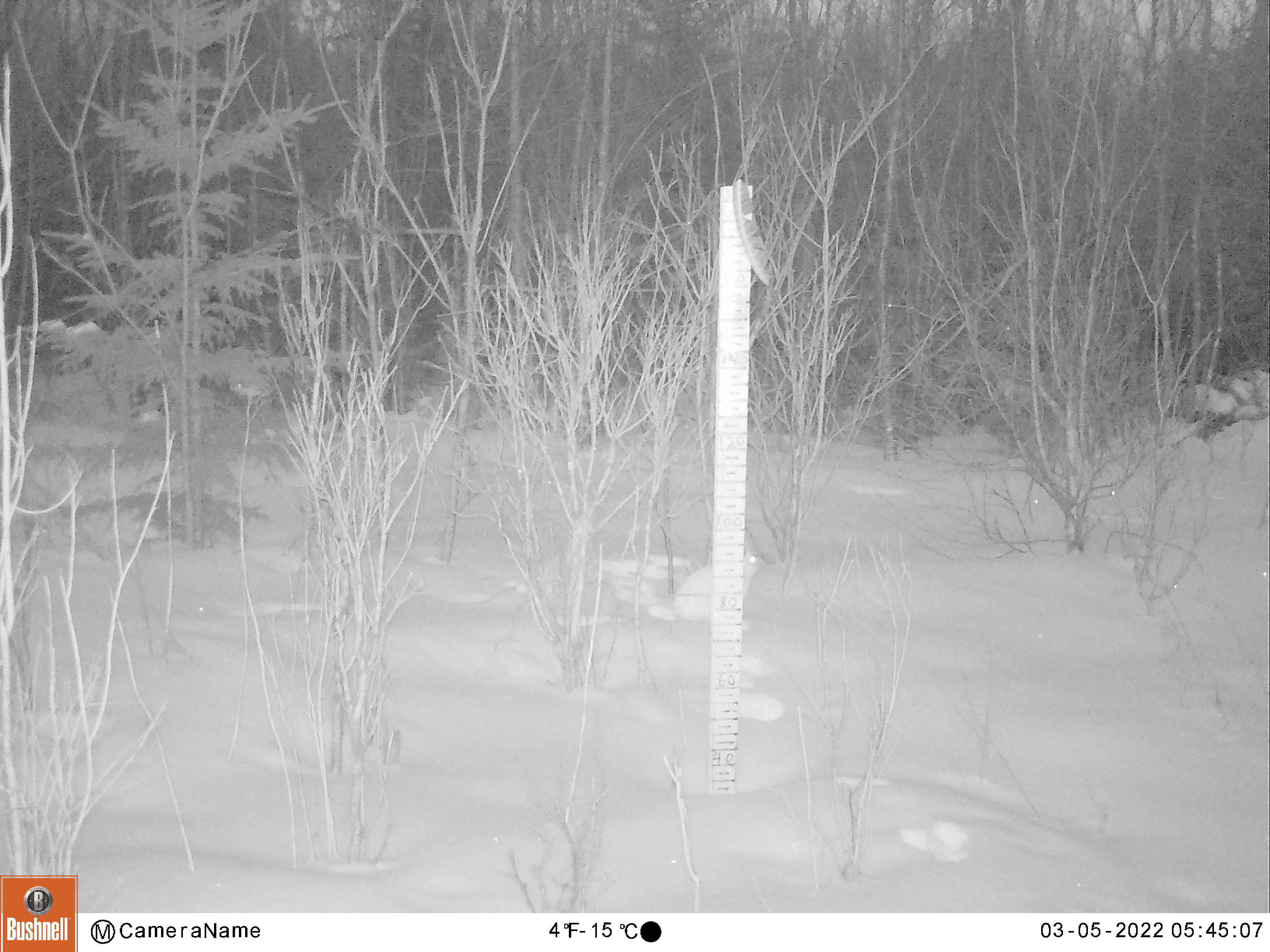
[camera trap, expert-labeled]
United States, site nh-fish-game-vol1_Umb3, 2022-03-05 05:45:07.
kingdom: Animalia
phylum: Chordata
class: Mammalia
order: Lagomorpha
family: Leporidae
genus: Lepus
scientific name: Lepus americanus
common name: snowshoe hare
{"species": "snowshoe hare (Lepus americanus)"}